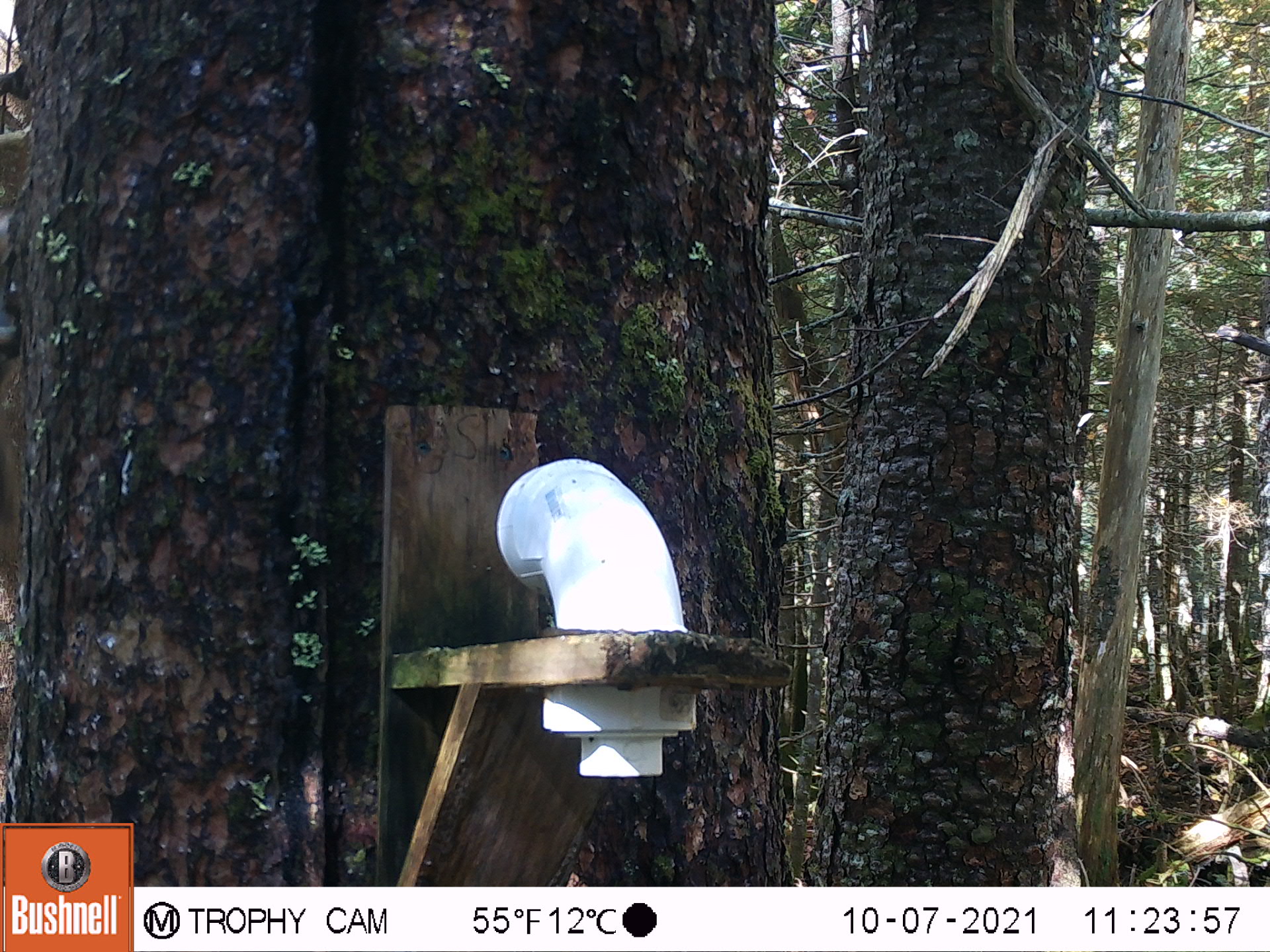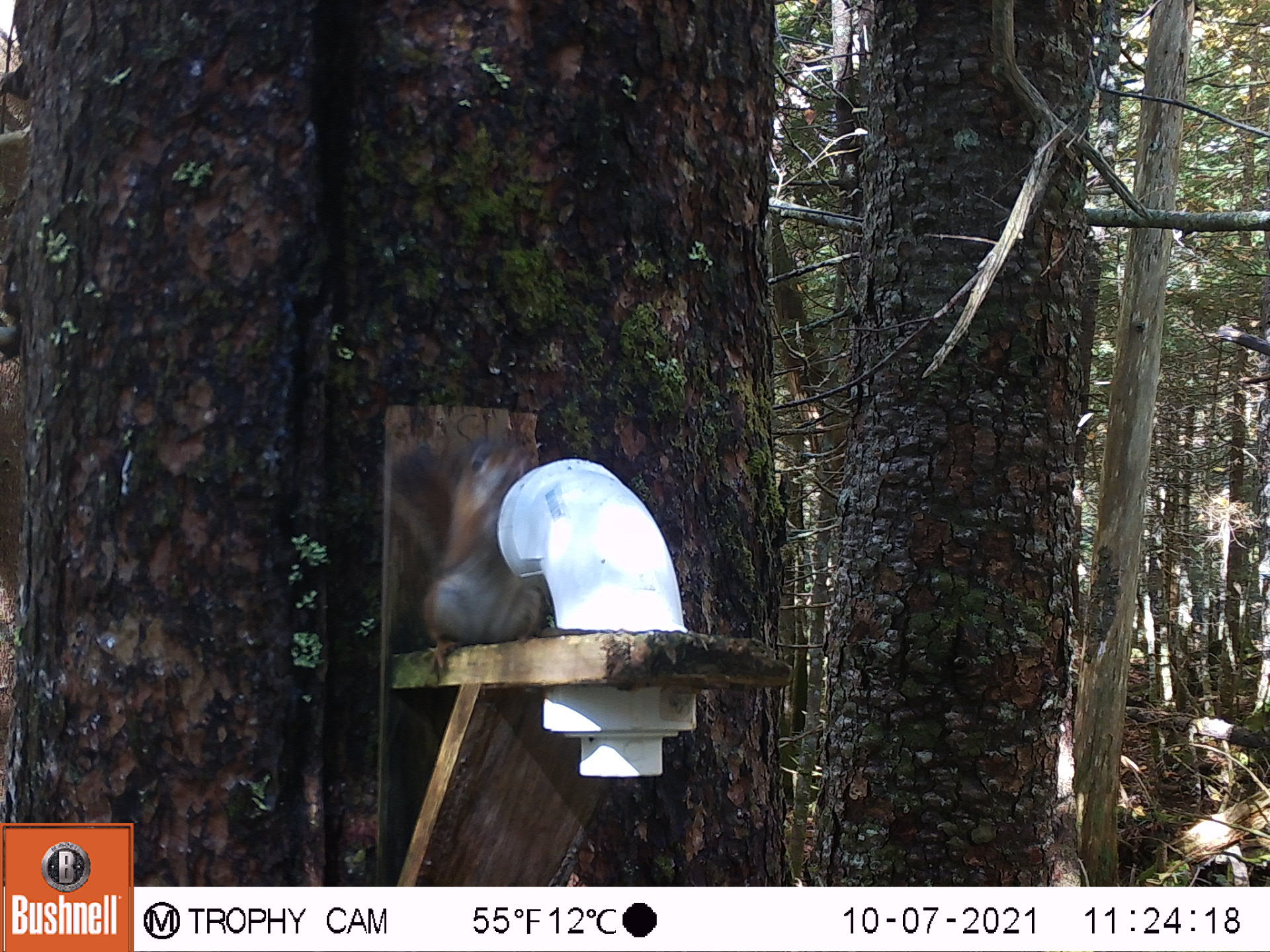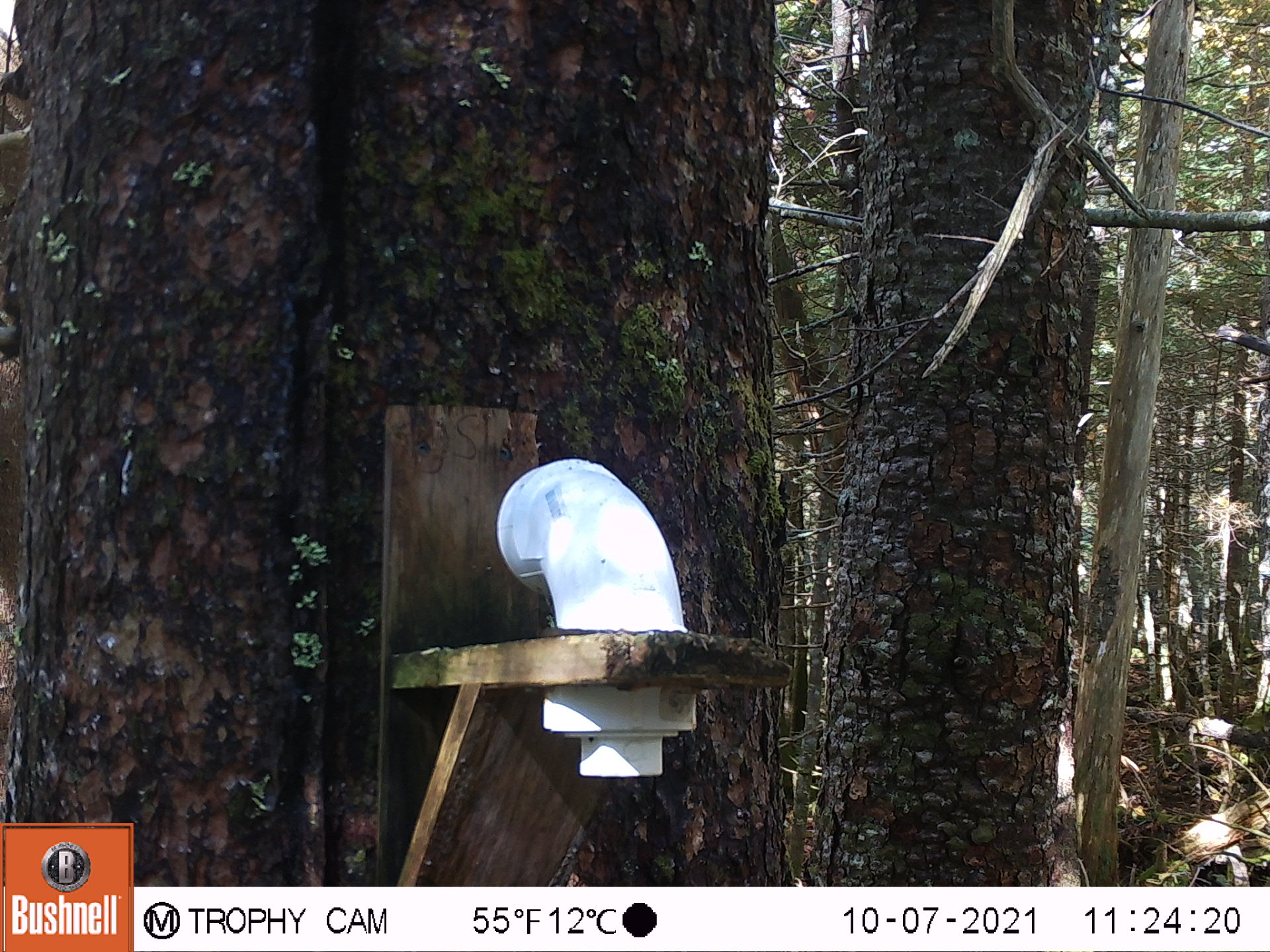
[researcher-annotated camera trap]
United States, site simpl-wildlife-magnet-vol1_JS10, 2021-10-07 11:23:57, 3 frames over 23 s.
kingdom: Animalia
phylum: Chordata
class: Mammalia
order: Rodentia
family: Sciuridae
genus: Tamiasciurus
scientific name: Tamiasciurus hudsonicus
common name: red squirrel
Red squirrel (Tamiasciurus hudsonicus).